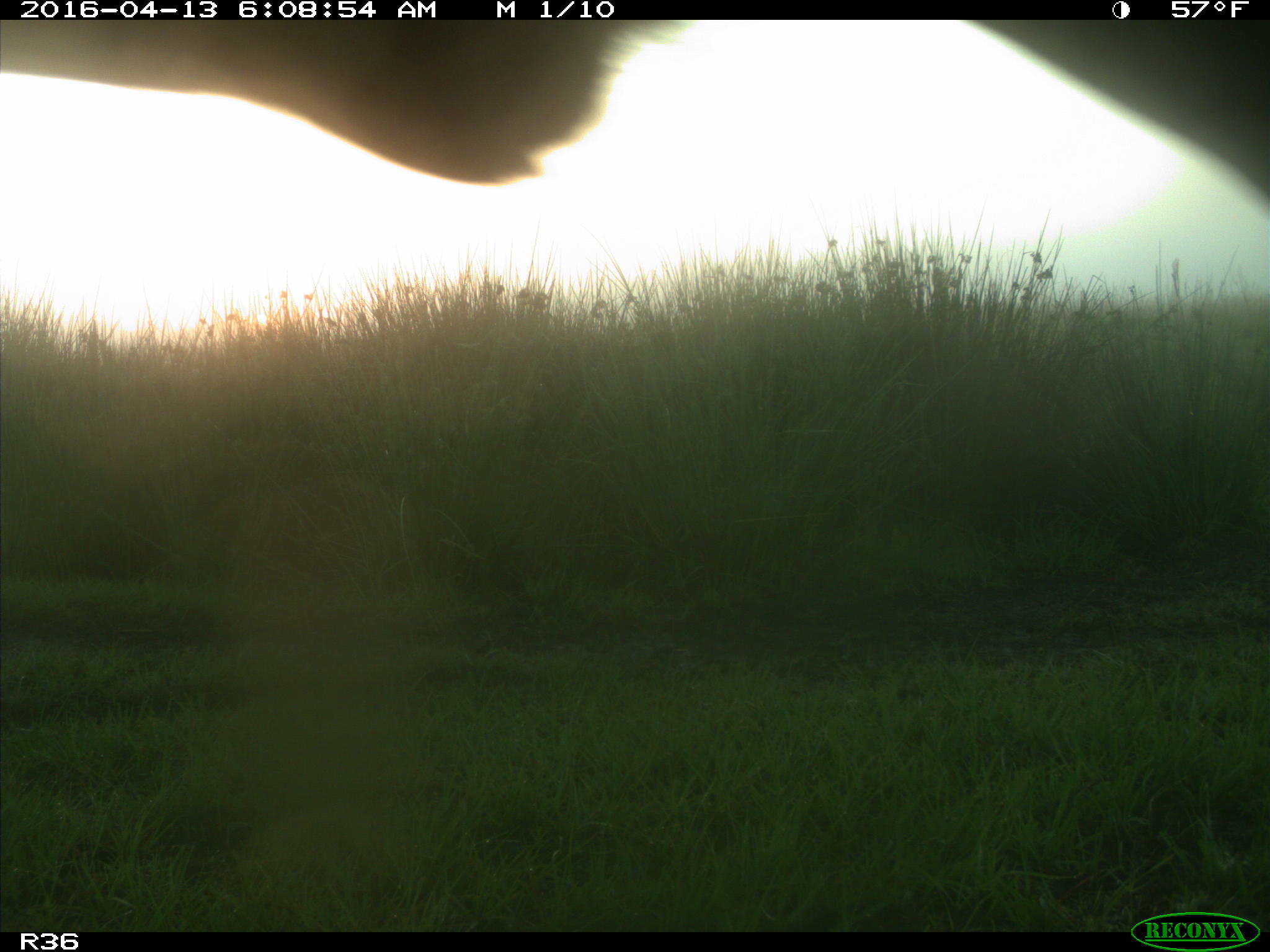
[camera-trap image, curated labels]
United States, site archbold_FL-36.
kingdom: Animalia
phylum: Chordata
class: Mammalia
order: Artiodactyla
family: Bovidae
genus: Bos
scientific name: Bos taurus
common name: domestic cow